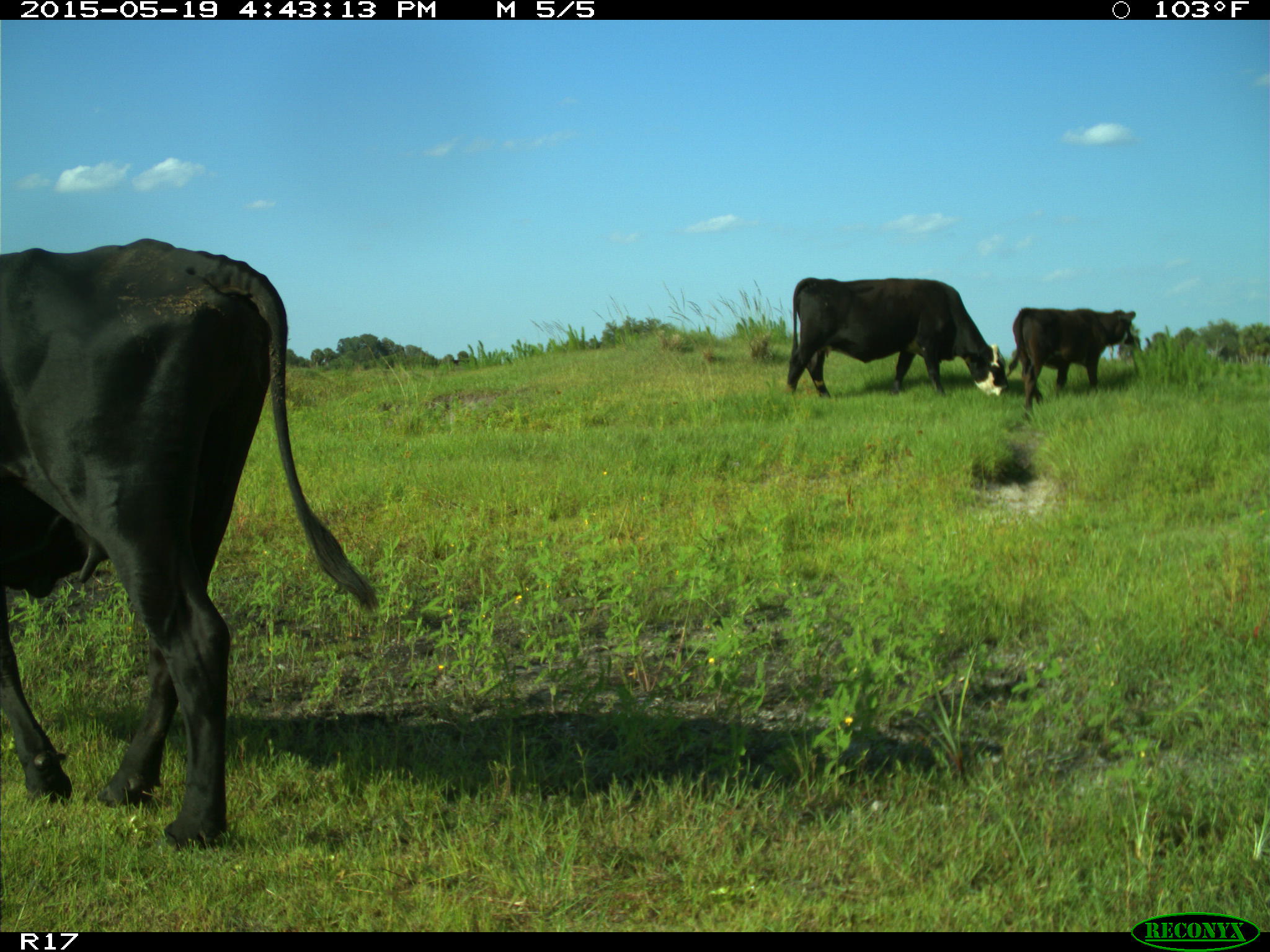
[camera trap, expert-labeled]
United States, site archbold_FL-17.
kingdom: Animalia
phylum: Chordata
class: Mammalia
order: Artiodactyla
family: Bovidae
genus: Bos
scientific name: Bos taurus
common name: domestic cow